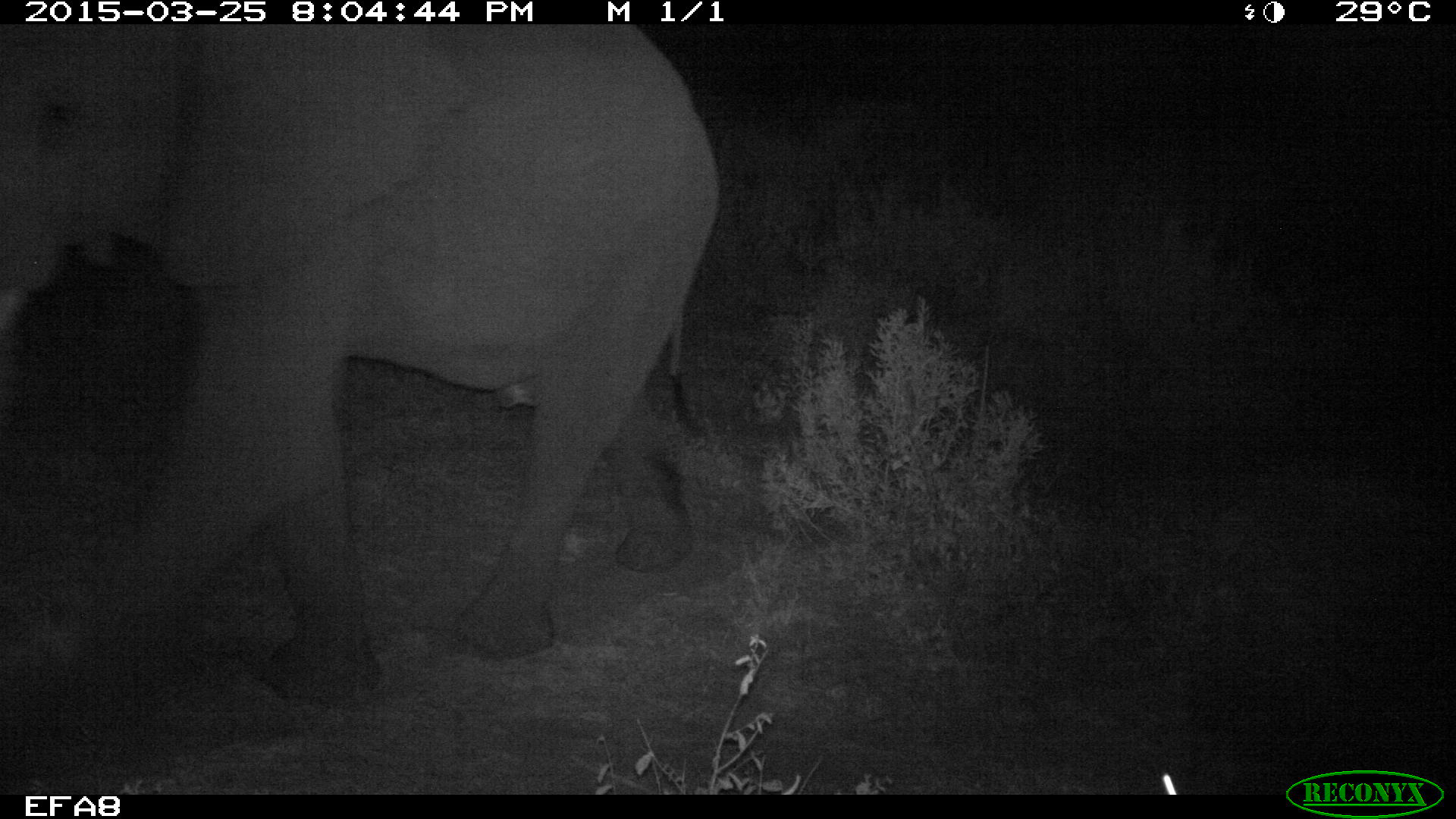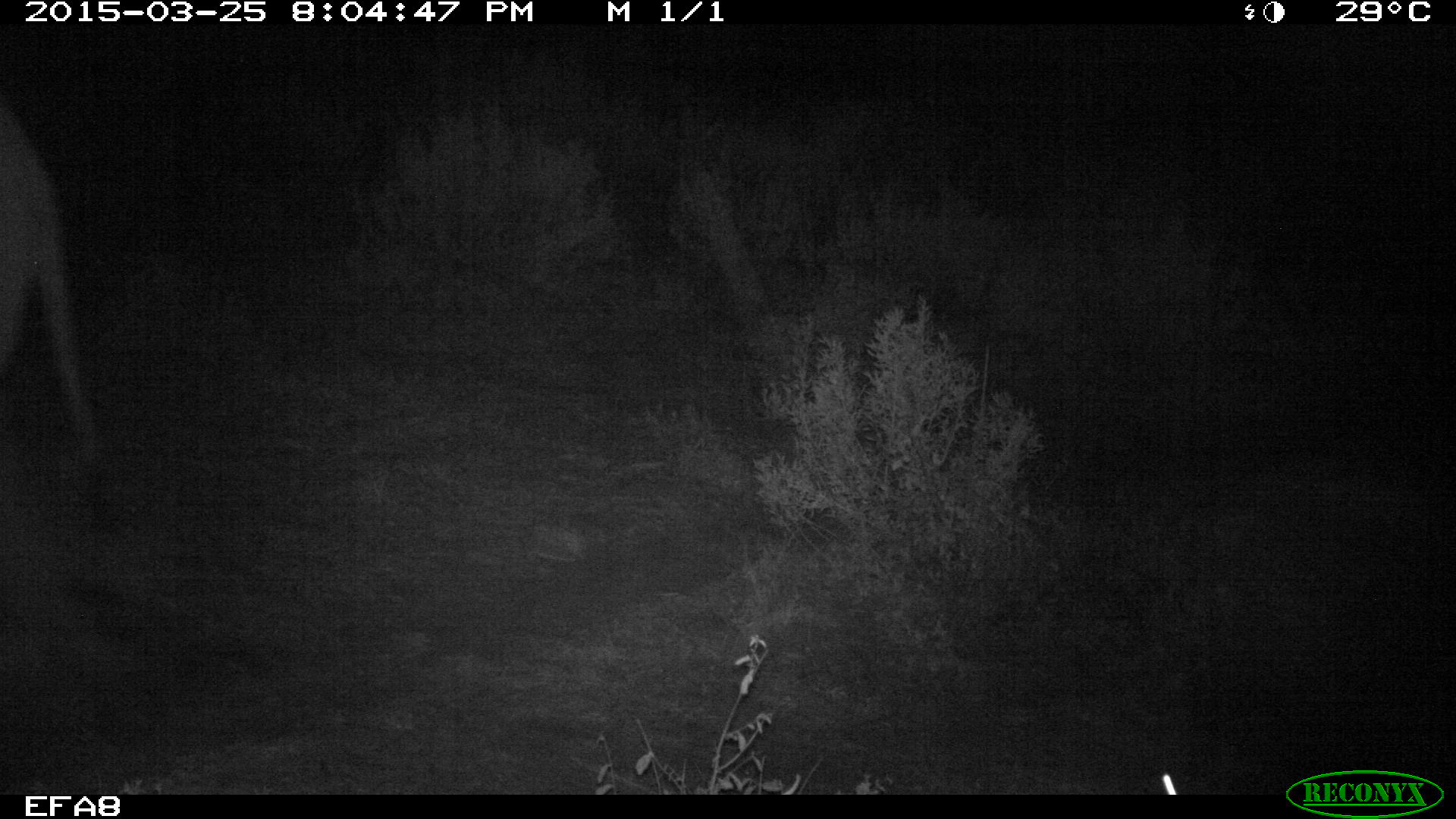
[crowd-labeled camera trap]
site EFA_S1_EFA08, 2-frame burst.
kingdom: Animalia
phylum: Chordata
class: Mammalia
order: Proboscidea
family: Elephantidae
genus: Loxodonta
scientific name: Loxodonta africana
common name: african bush elephant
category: elephant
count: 1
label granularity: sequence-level